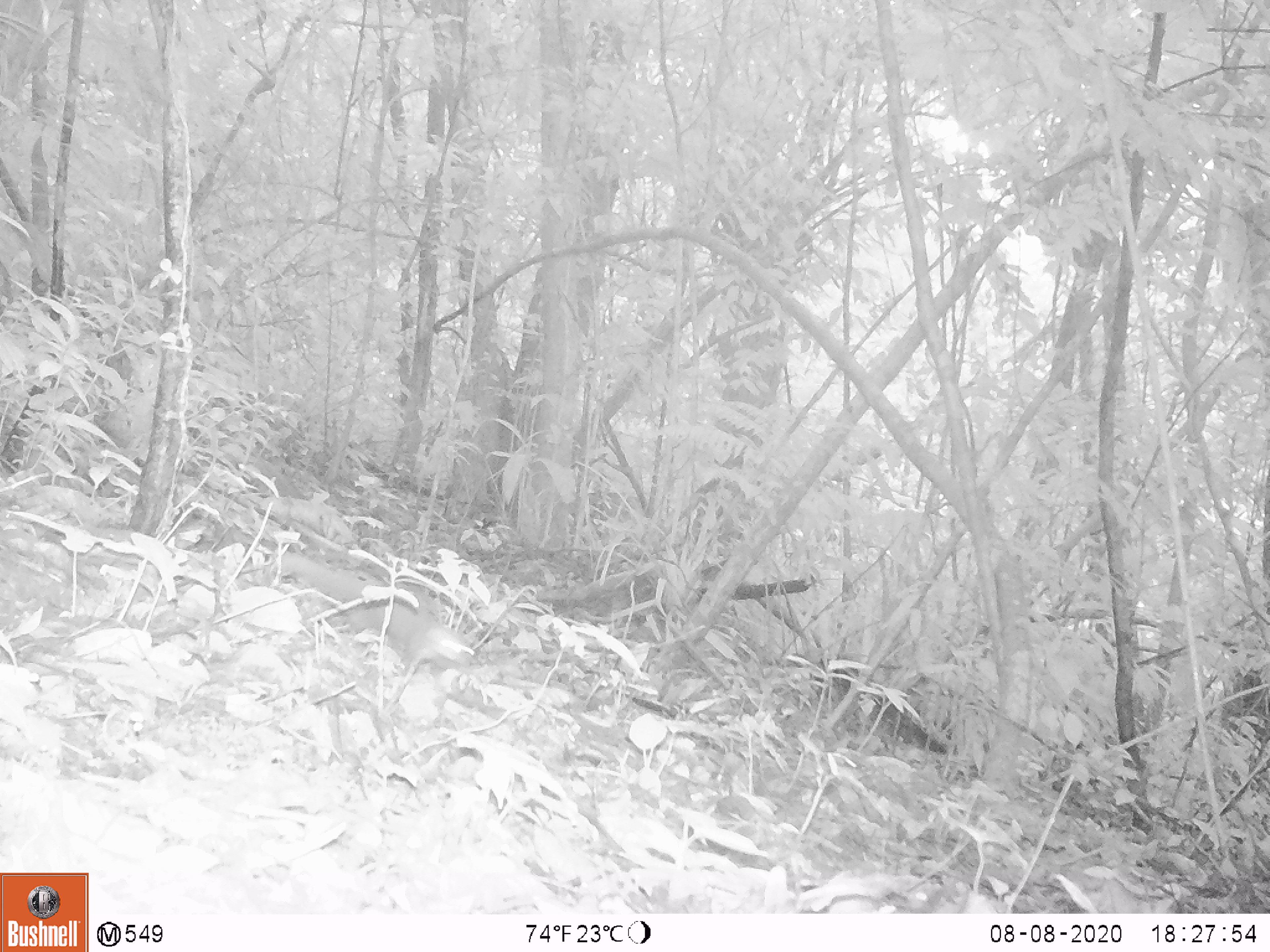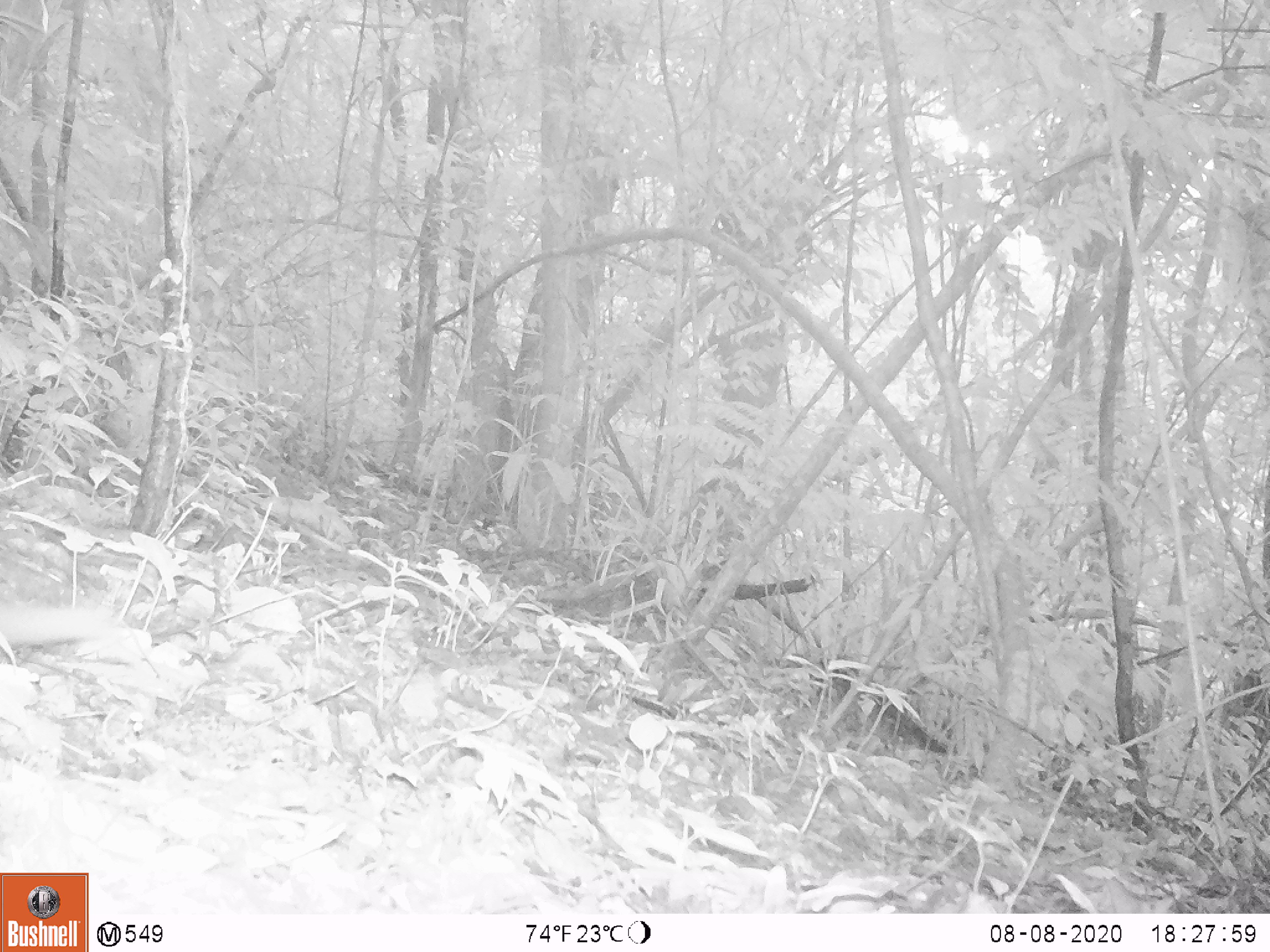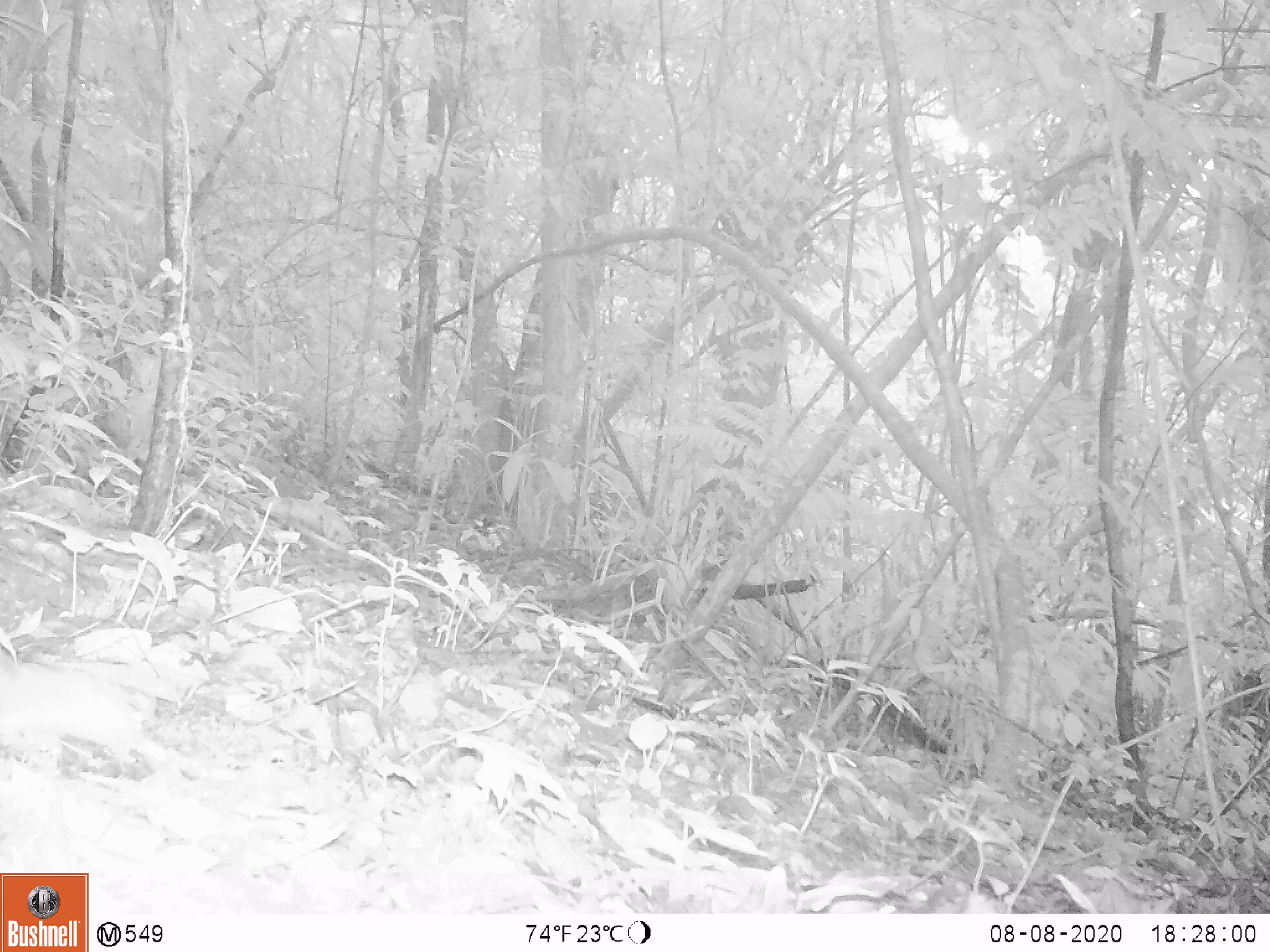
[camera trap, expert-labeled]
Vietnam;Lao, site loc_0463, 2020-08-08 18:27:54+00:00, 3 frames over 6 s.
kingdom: Animalia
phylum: Chordata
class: Mammalia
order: Carnivora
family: Mustelidae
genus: Melogale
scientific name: Melogale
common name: ferret badger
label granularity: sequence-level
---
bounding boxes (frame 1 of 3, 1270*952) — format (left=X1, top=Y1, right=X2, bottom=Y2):
ferret badger: (left=278, top=550, right=478, bottom=673)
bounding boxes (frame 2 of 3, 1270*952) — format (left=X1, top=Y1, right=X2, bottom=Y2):
ferret badger: (left=0, top=599, right=115, bottom=646)